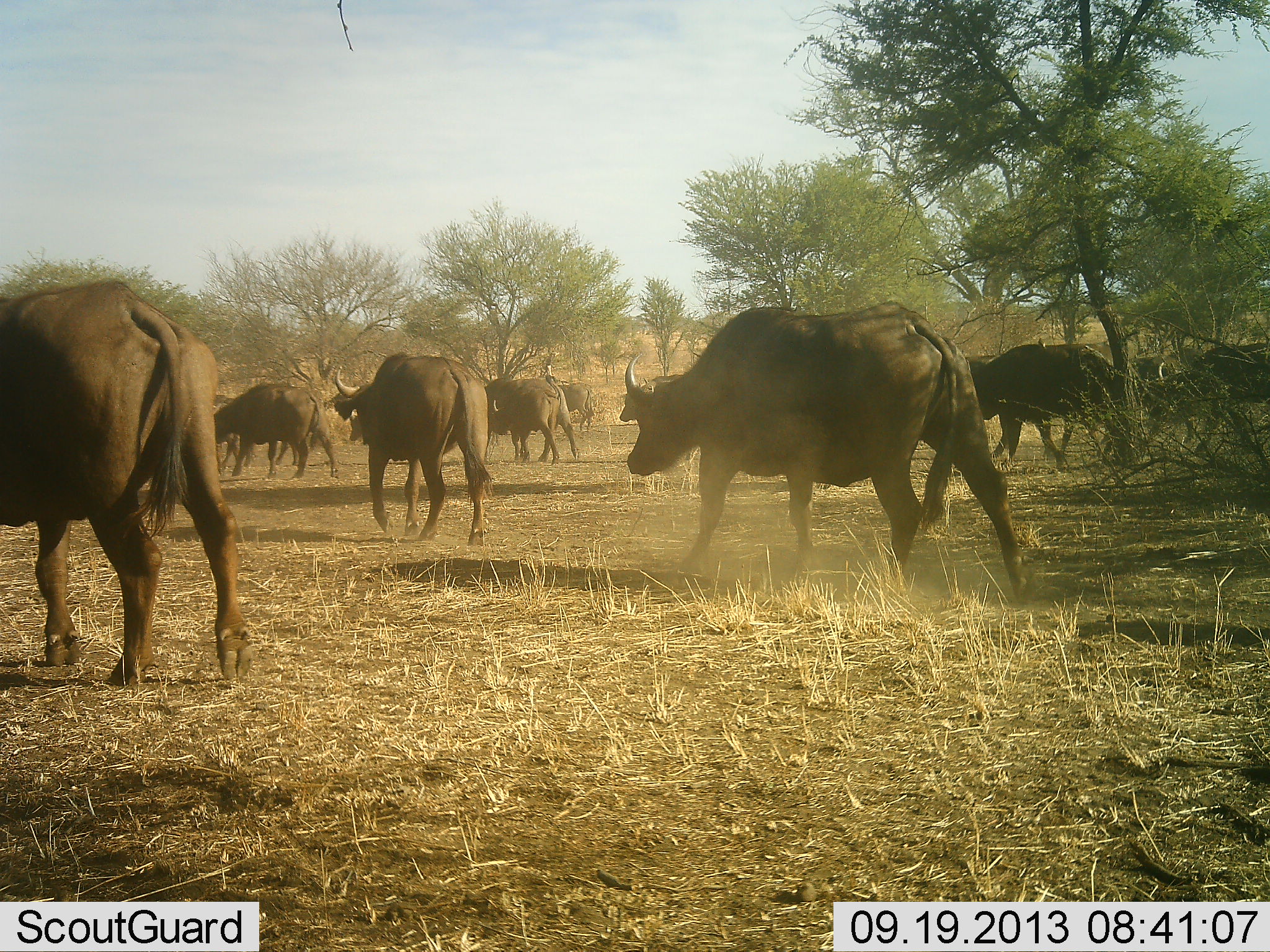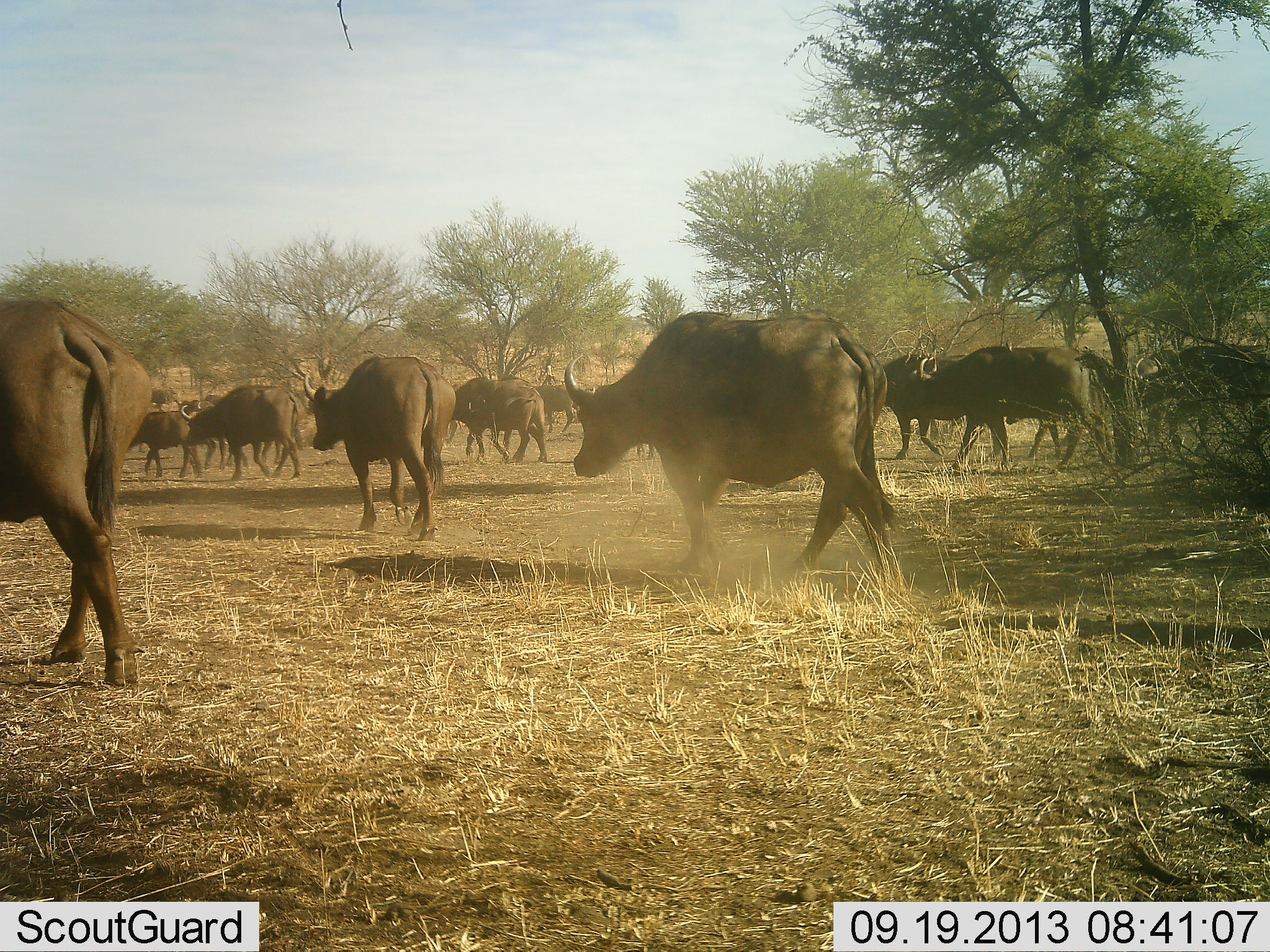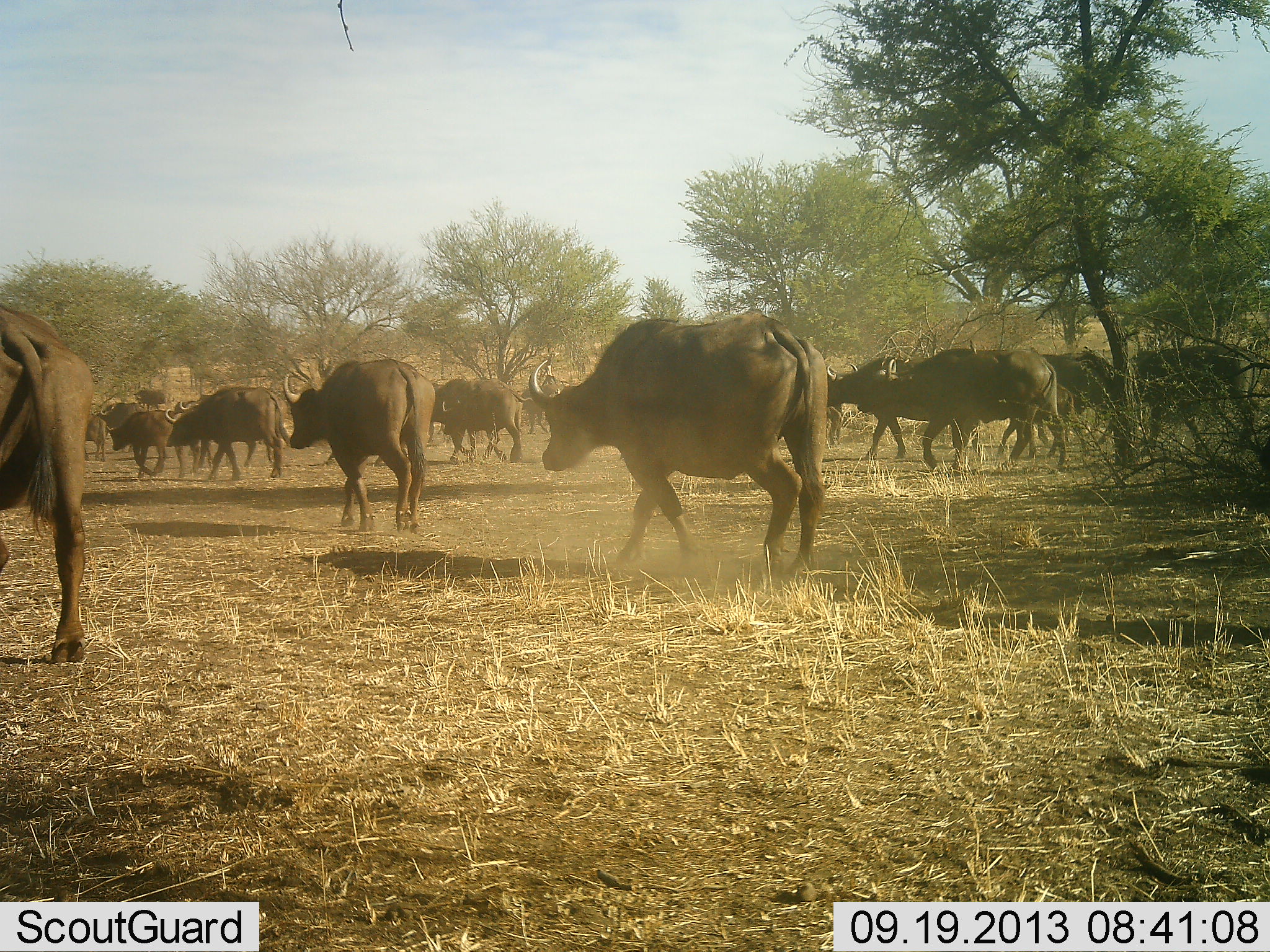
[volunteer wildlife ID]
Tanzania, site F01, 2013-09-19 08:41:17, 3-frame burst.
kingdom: Animalia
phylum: Chordata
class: Mammalia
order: Artiodactyla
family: Bovidae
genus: Syncerus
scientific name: Syncerus caffer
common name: cape buffalo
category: buffalo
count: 11-50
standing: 20%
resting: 10%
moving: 90%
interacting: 10%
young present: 20%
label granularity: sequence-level